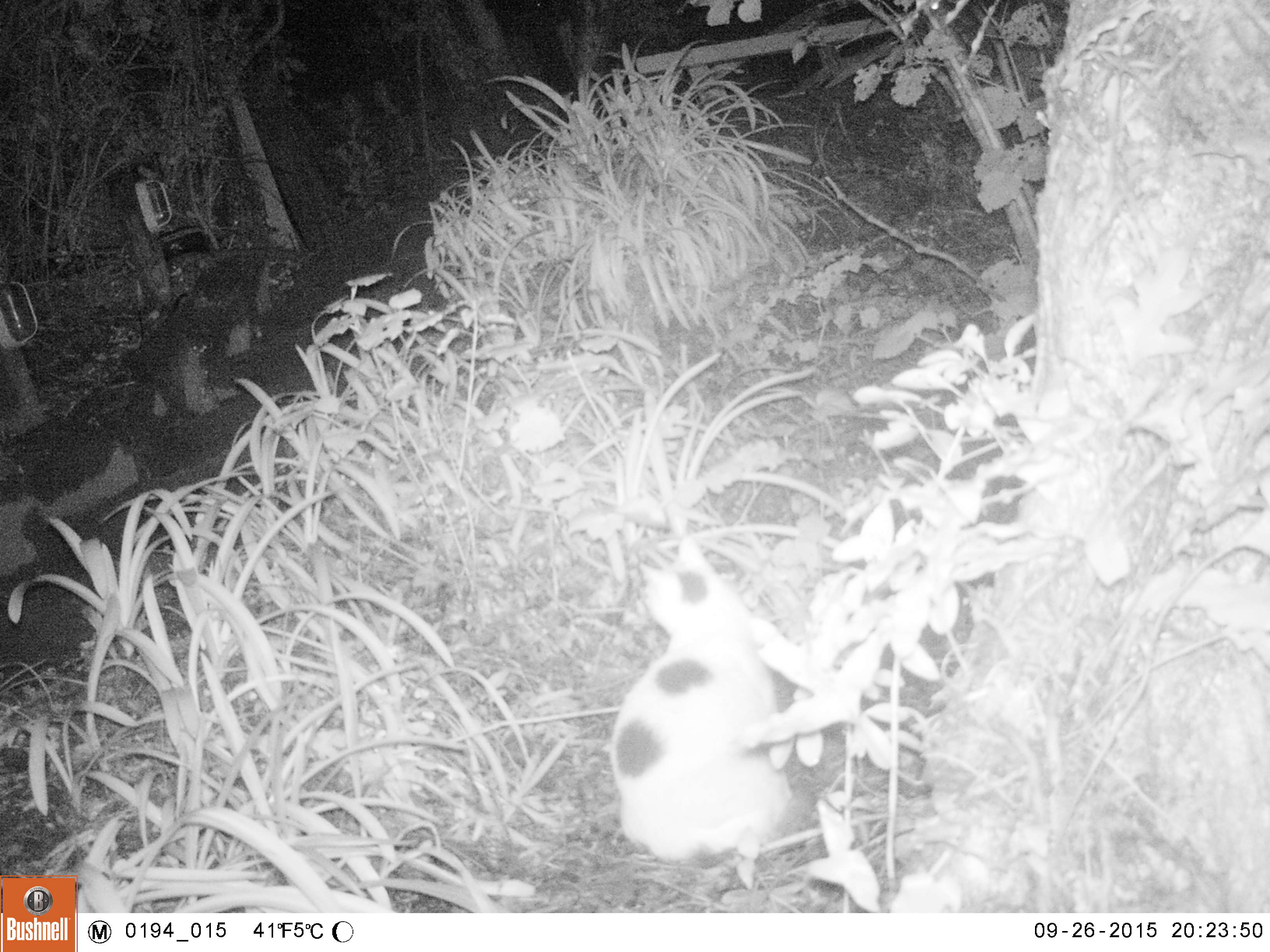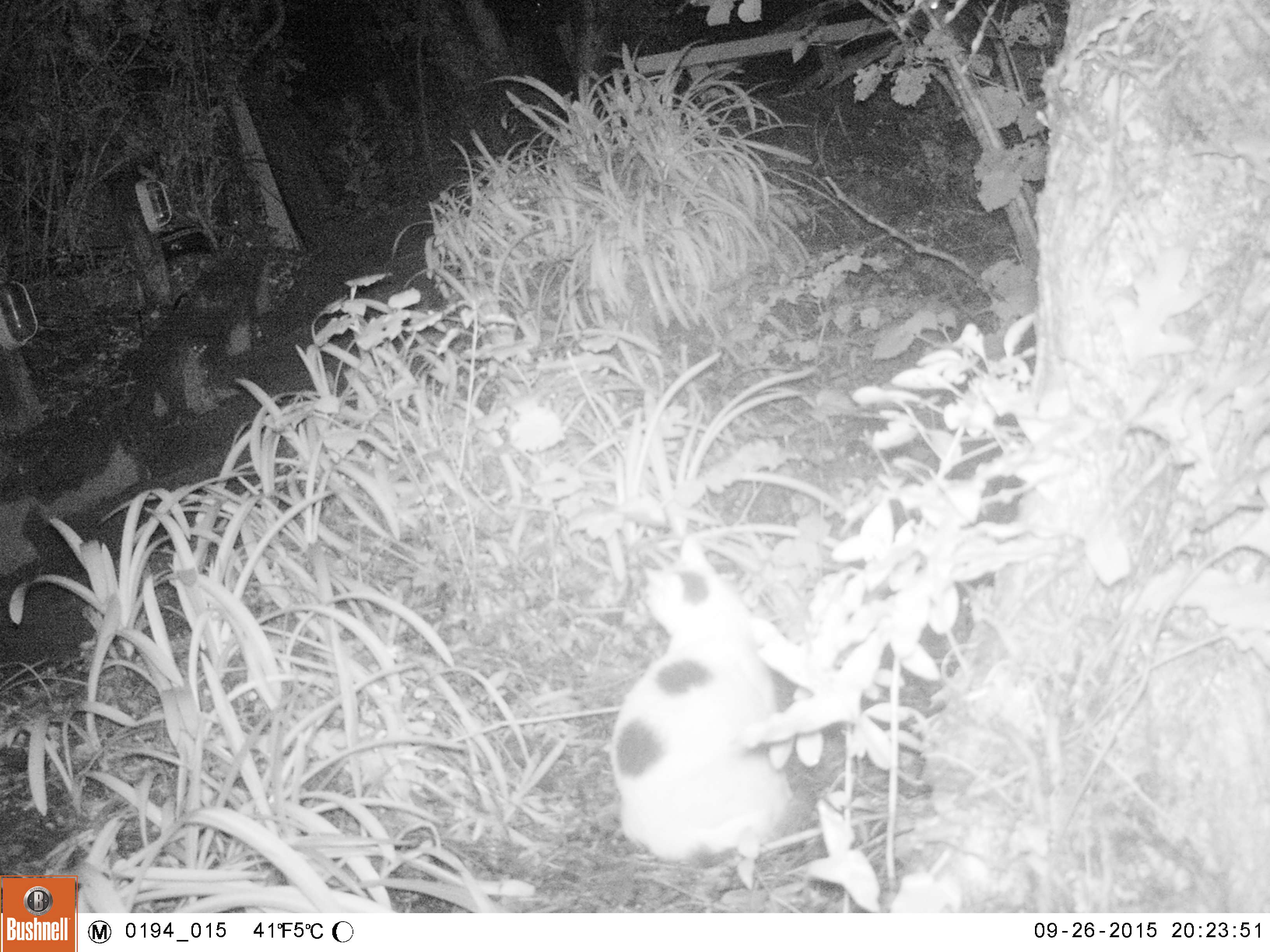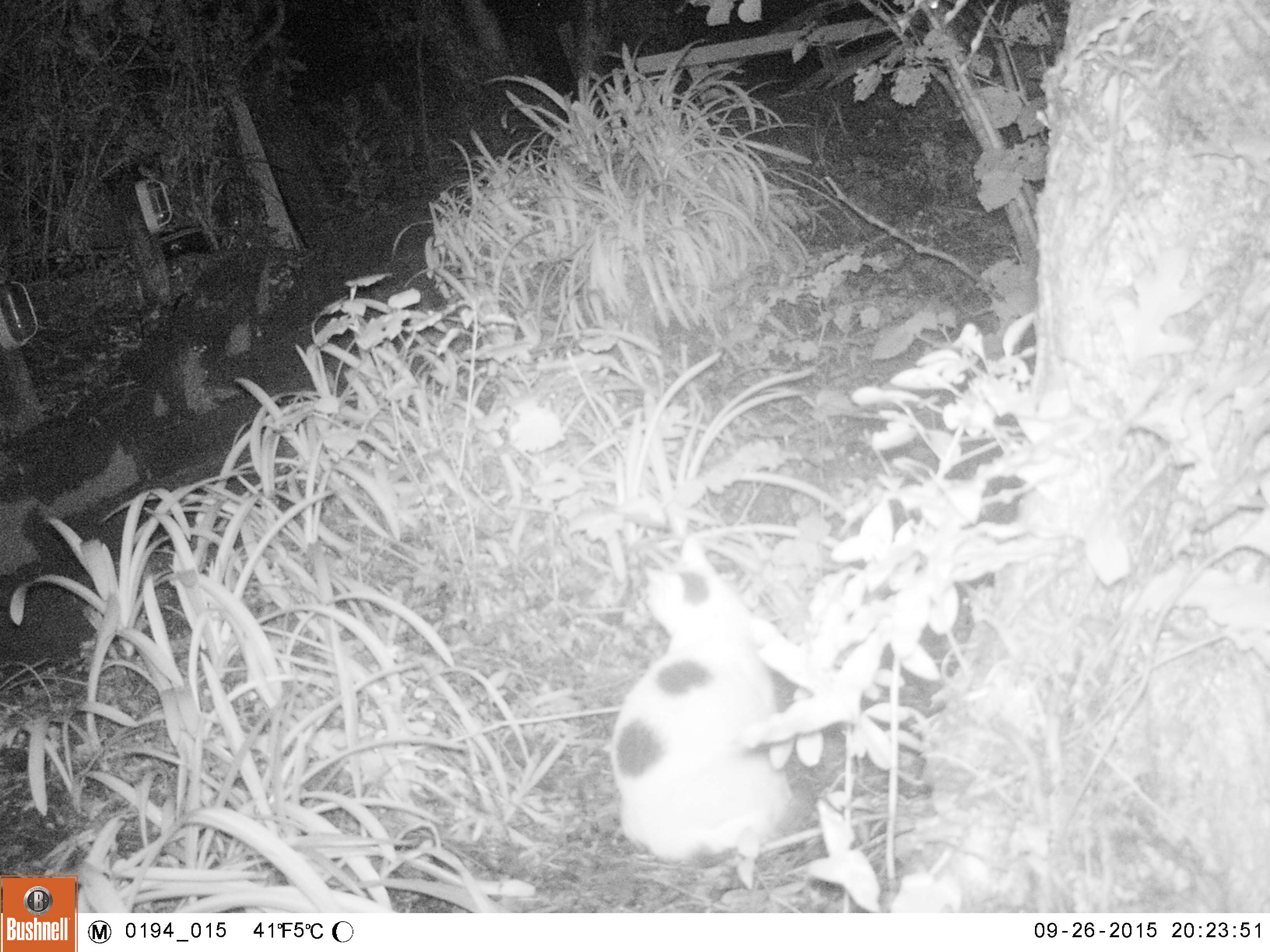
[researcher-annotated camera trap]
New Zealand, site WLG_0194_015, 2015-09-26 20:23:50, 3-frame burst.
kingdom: Animalia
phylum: Chordata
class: Mammalia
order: Carnivora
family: Felidae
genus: Felis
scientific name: Felis catus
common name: domestic cat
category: cat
Cat (domestic cat) (Felis catus).